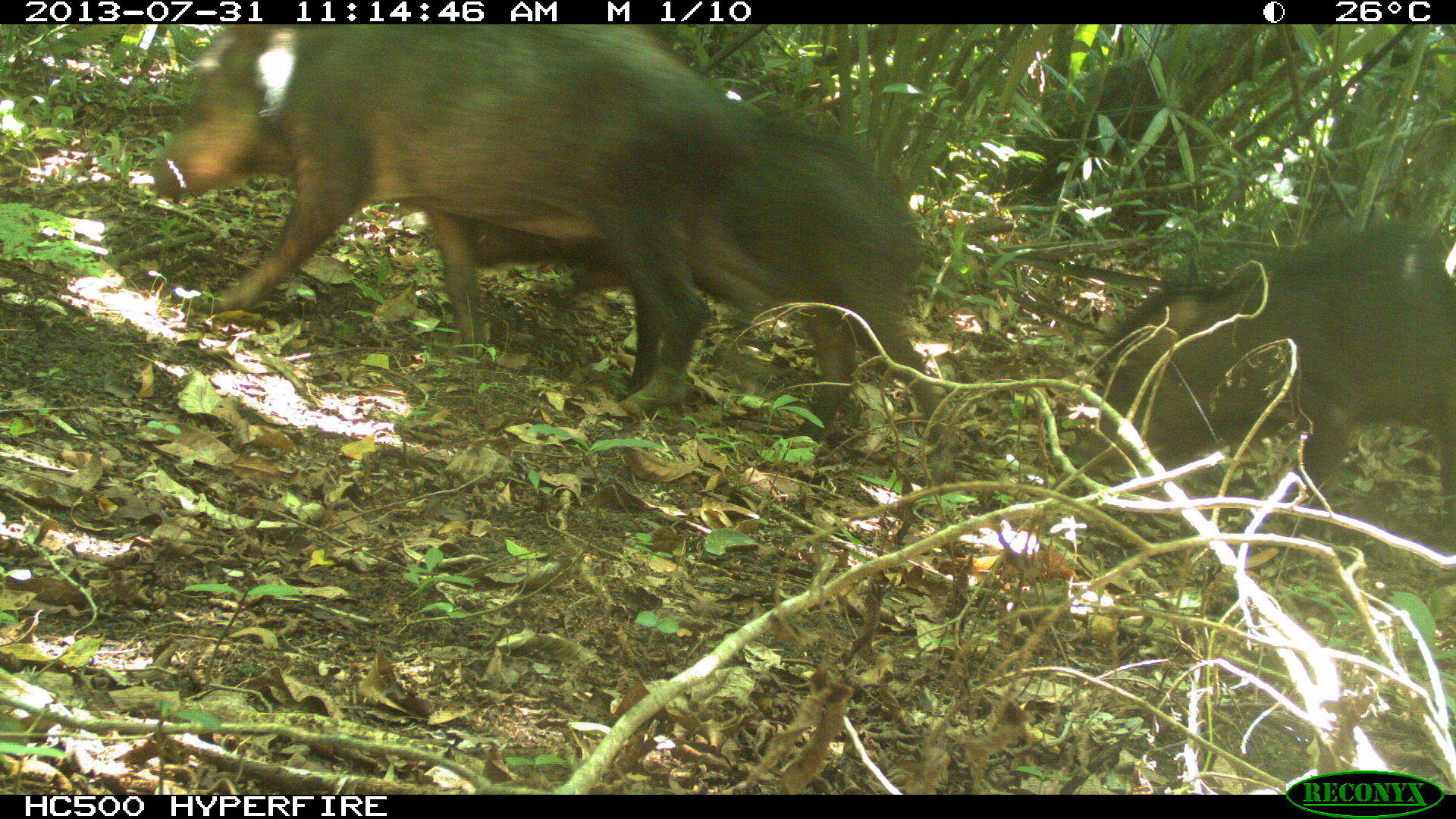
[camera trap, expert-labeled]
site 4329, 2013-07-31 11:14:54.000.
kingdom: Animalia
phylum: Chordata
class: Mammalia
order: Artiodactyla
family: Tayassuidae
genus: Tayassu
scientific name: Tayassu pecari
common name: white-lipped peccary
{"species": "Tayassu pecari (white-lipped peccary)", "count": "3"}